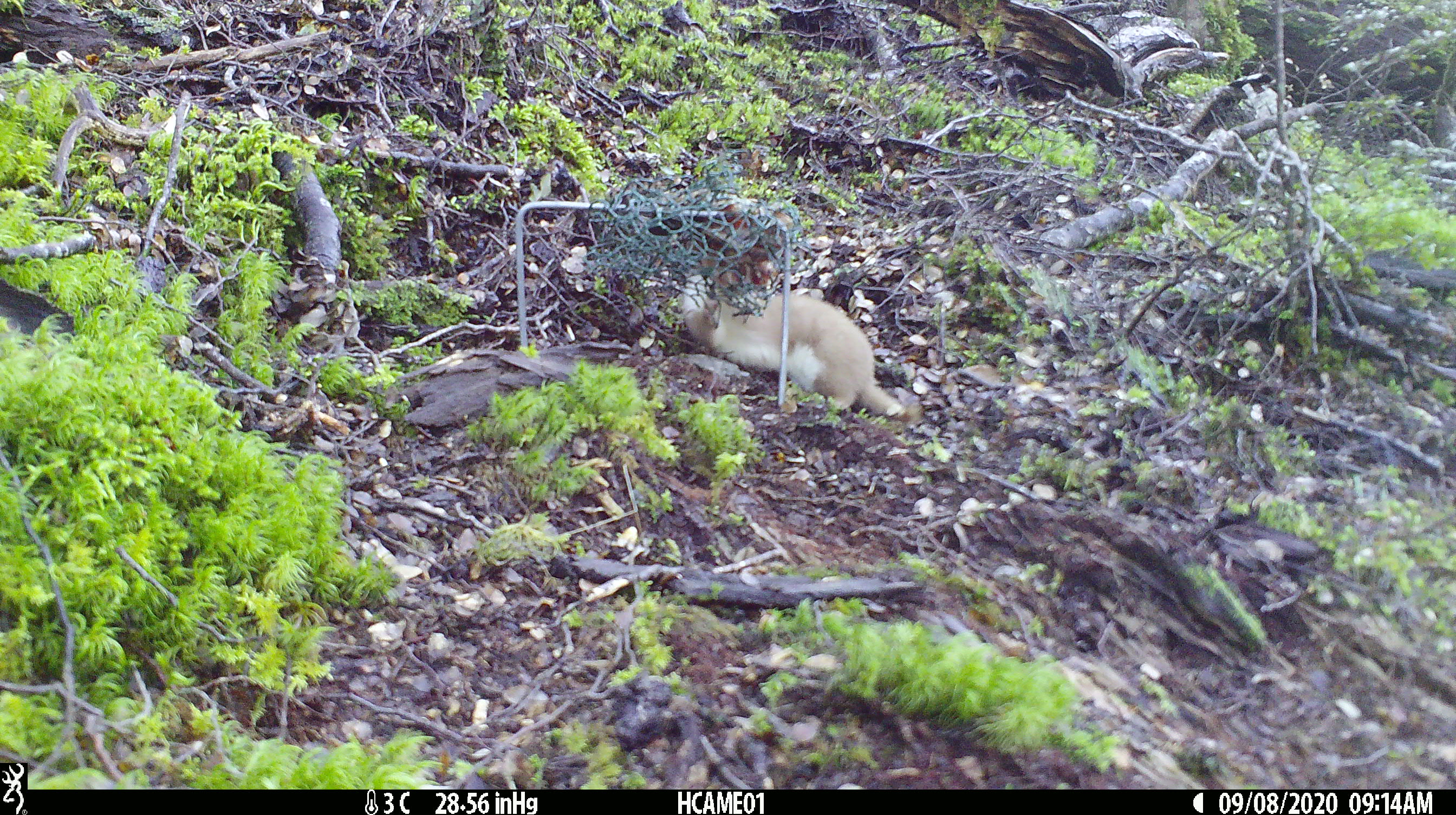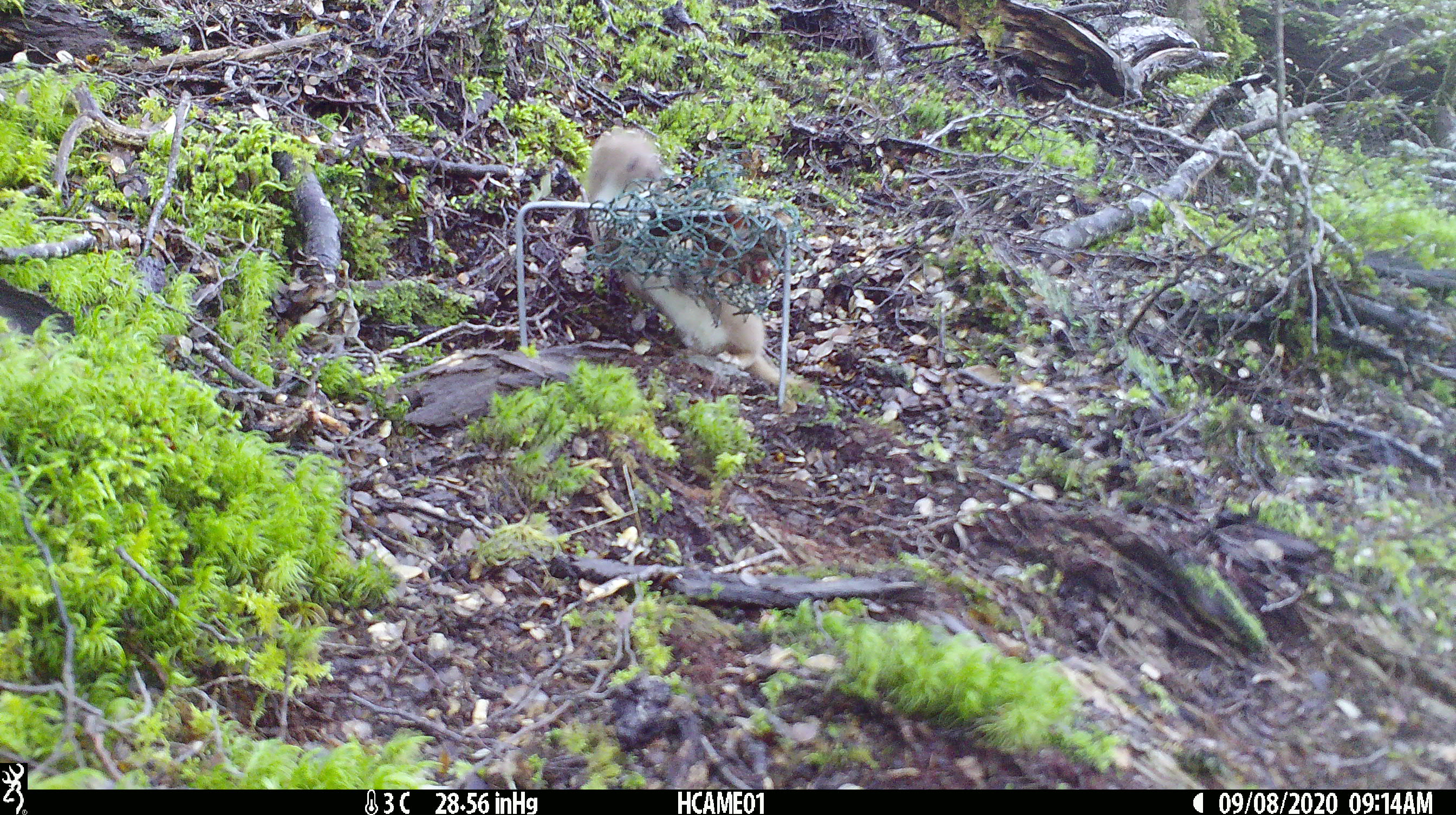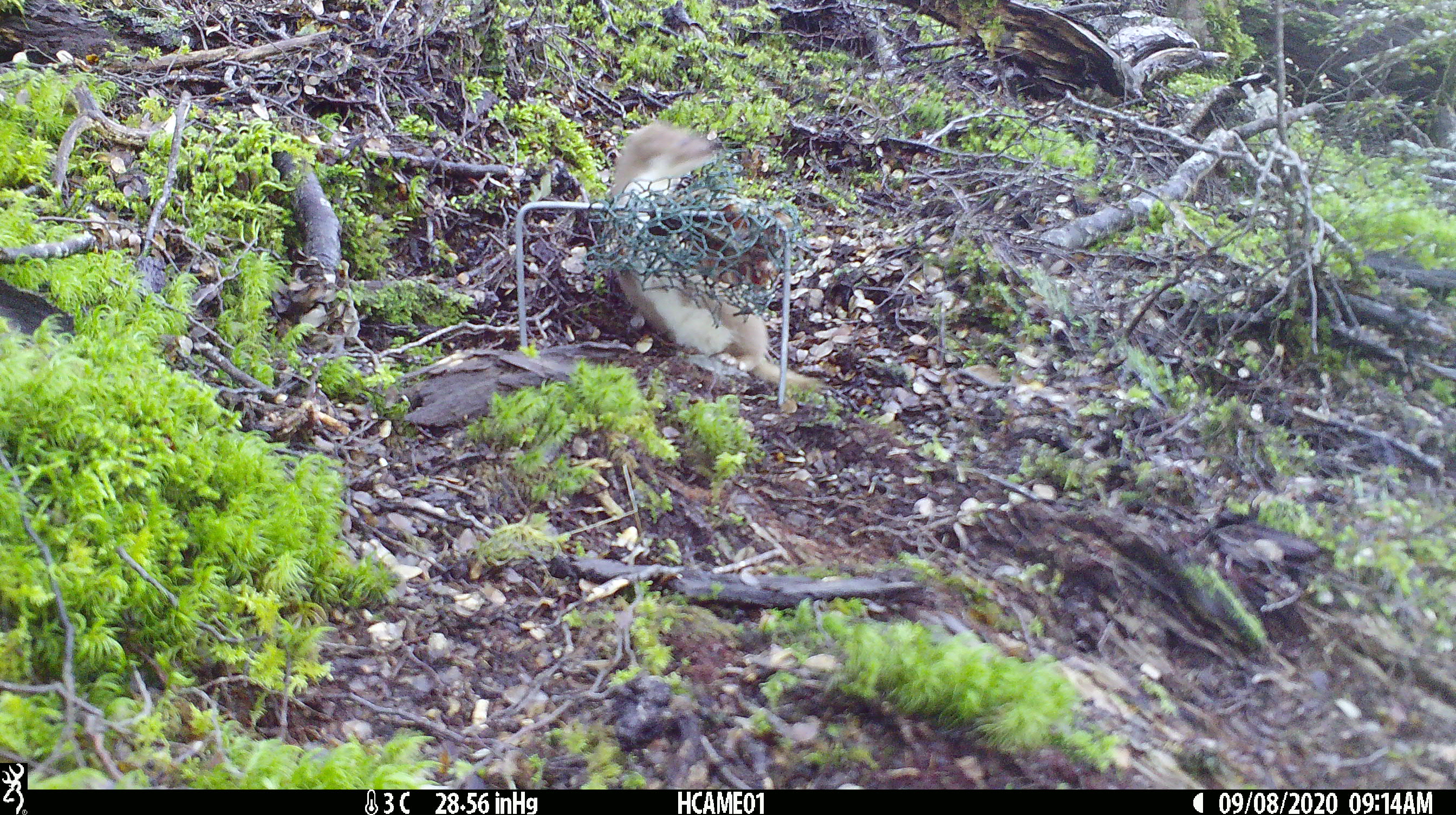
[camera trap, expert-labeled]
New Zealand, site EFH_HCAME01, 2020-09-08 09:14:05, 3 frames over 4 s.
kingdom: Animalia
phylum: Chordata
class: Mammalia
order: Carnivora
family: Mustelidae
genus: Mustela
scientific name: Mustela nivalis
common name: least weasel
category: weasel